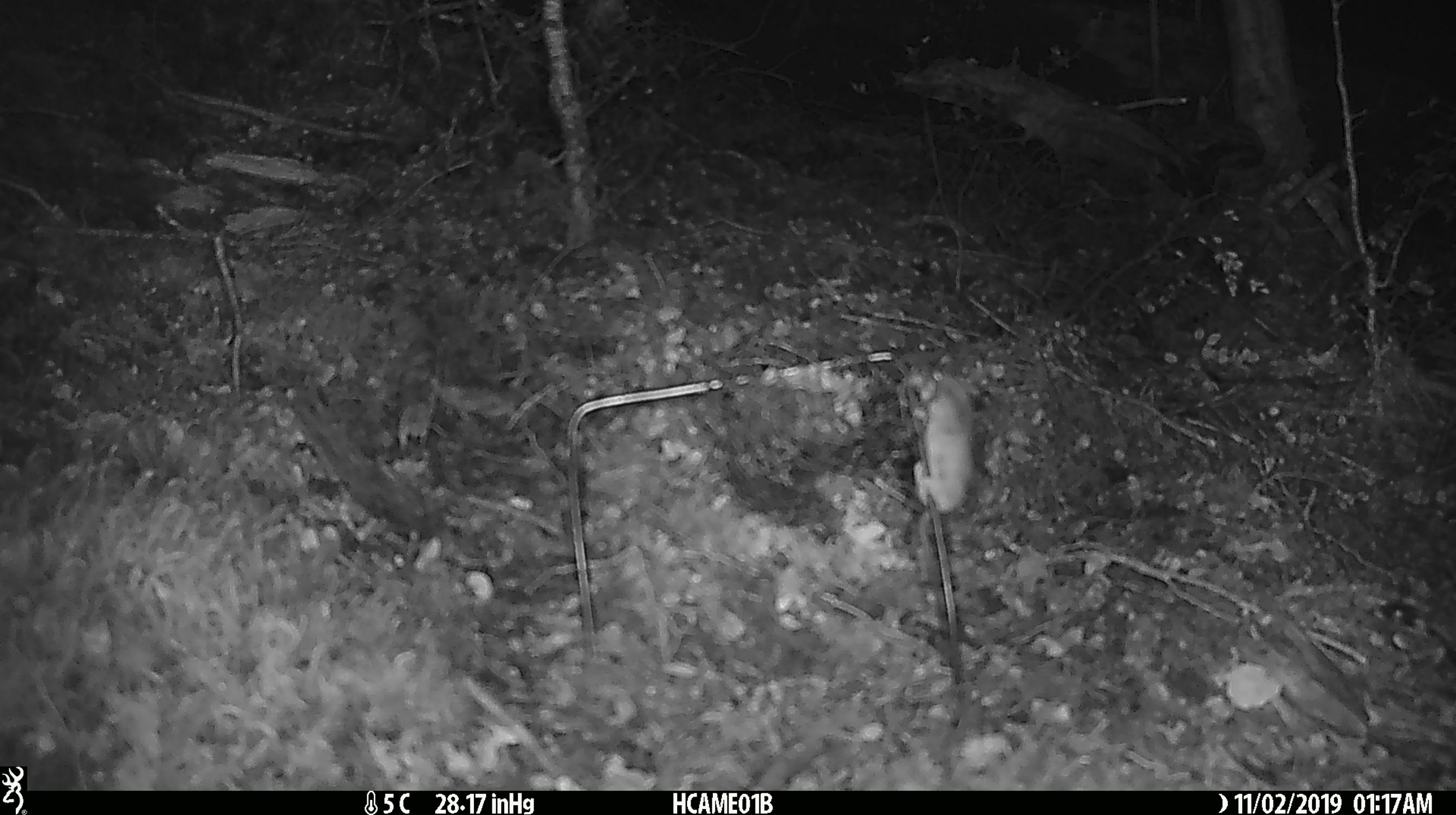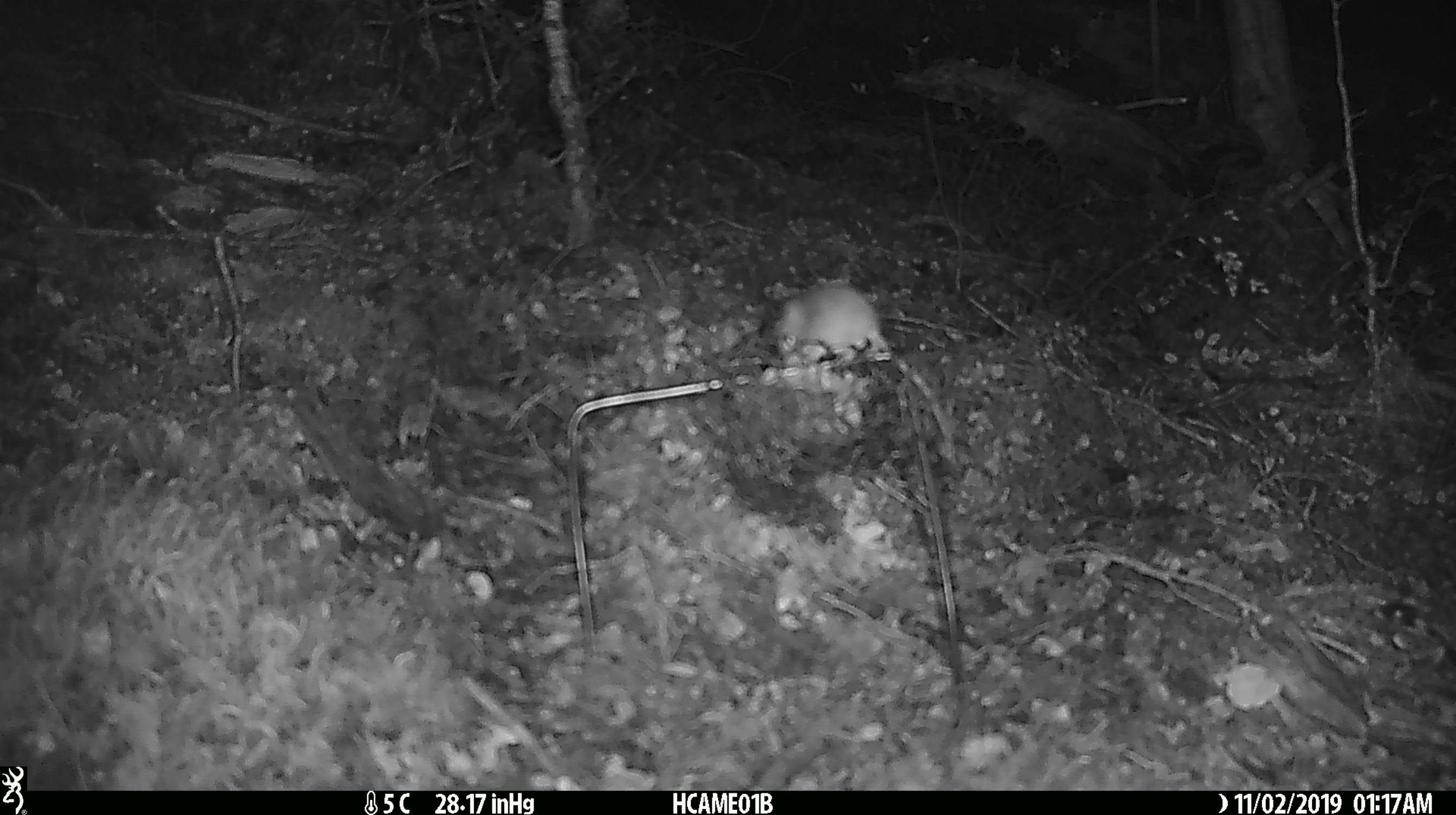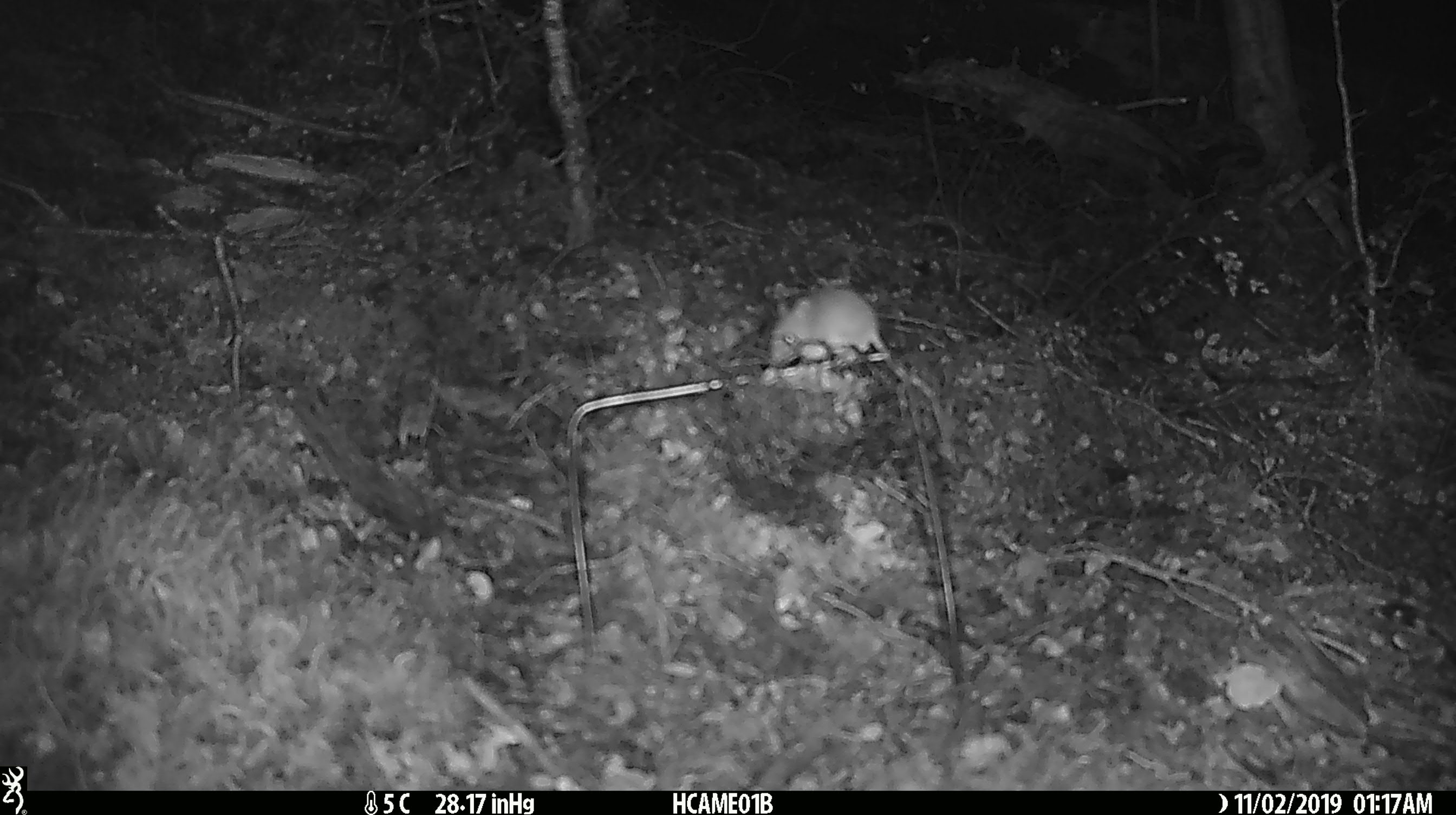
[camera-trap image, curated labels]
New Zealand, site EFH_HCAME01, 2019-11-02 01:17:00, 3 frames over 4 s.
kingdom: Animalia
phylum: Chordata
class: Mammalia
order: Rodentia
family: Muridae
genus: Mus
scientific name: Mus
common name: mouse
Mouse (Mus).